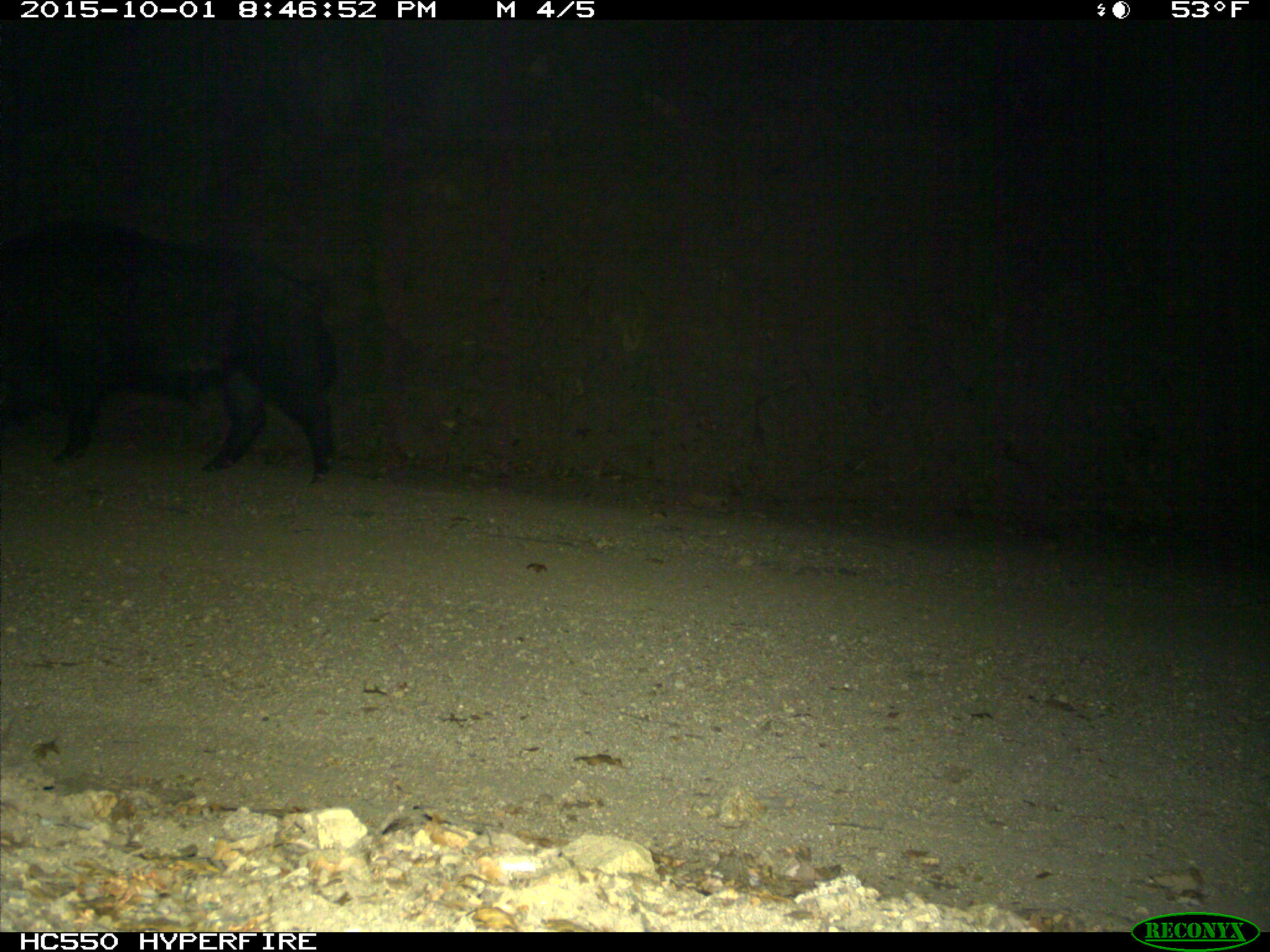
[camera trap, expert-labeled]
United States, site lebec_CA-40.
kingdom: Animalia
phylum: Chordata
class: Mammalia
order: Artiodactyla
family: Suidae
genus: Sus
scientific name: Sus scrofa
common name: wild boar